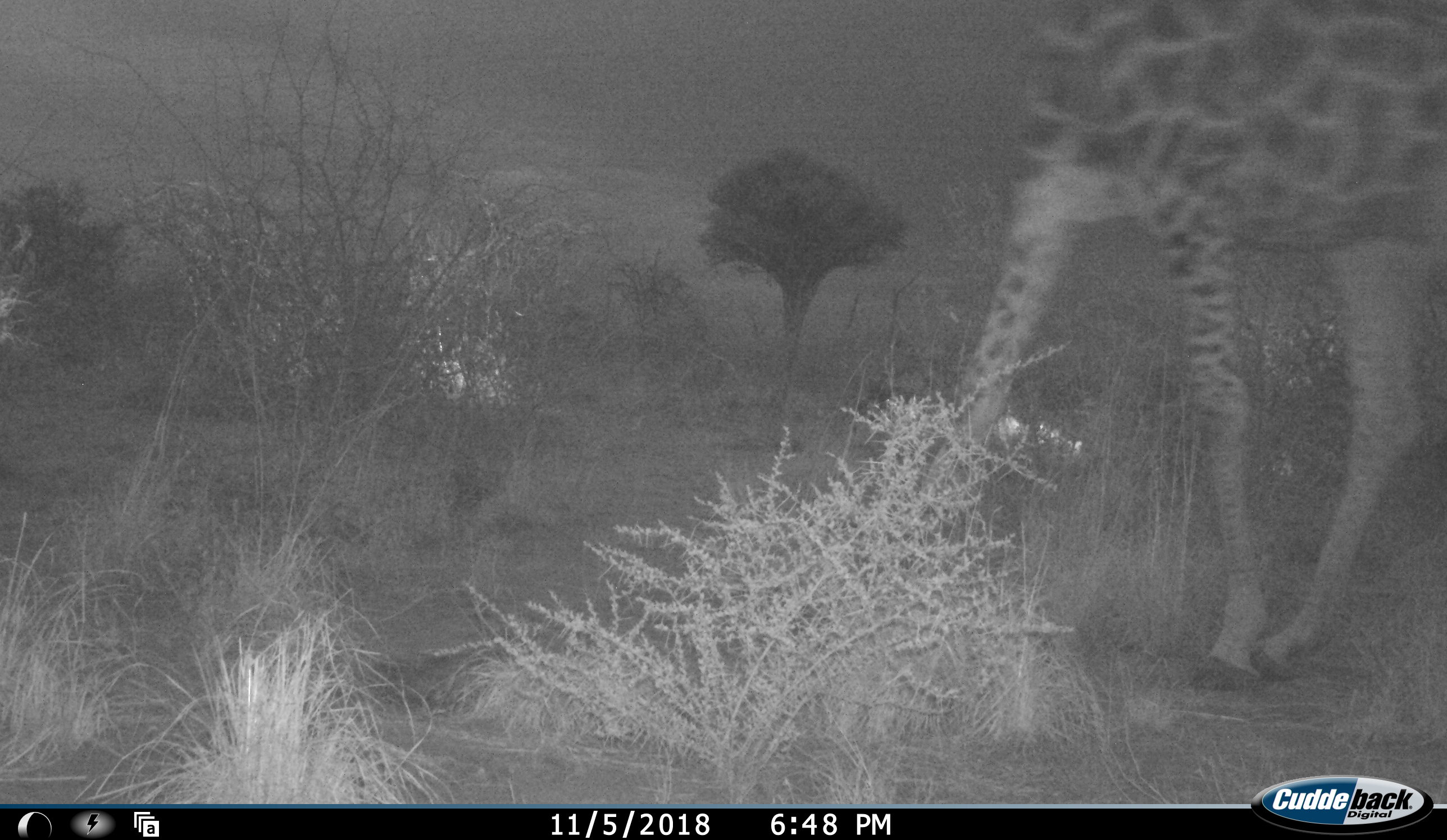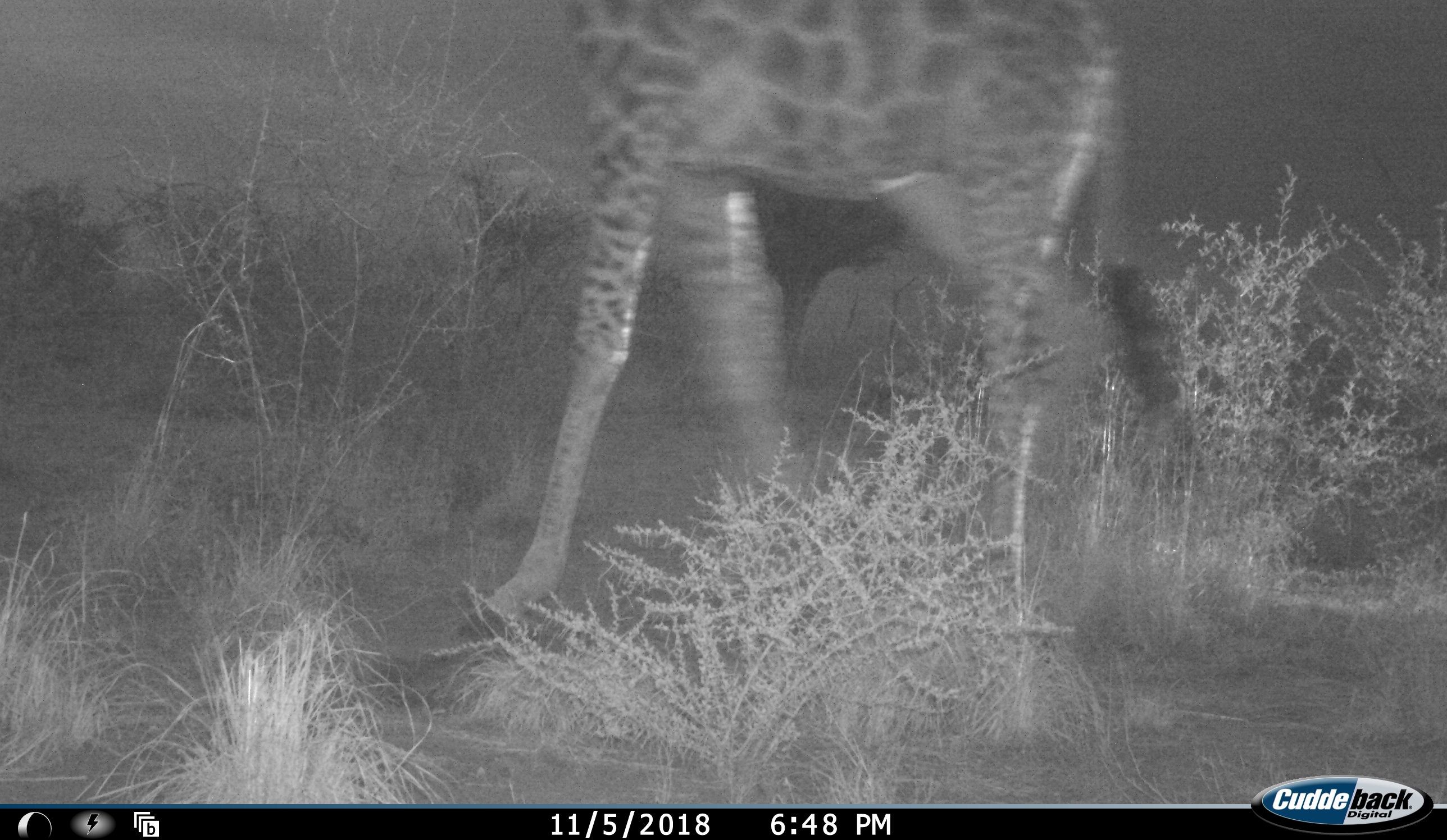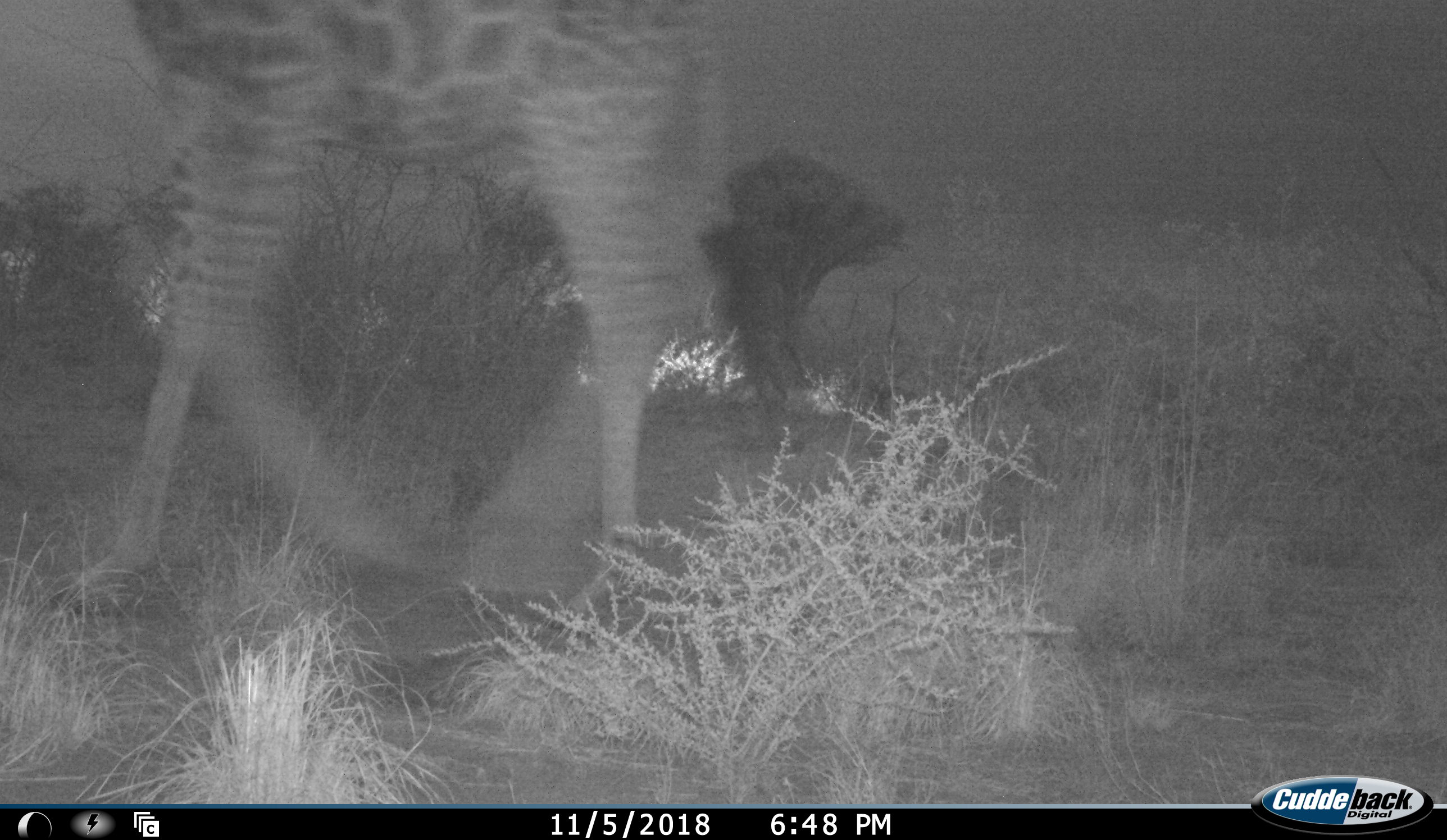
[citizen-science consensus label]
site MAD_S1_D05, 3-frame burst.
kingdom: Animalia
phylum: Chordata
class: Mammalia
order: Artiodactyla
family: Giraffidae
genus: Giraffa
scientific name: Giraffa camelopardalis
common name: giraffe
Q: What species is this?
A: Giraffe (Giraffa camelopardalis).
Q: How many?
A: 1.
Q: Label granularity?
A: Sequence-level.